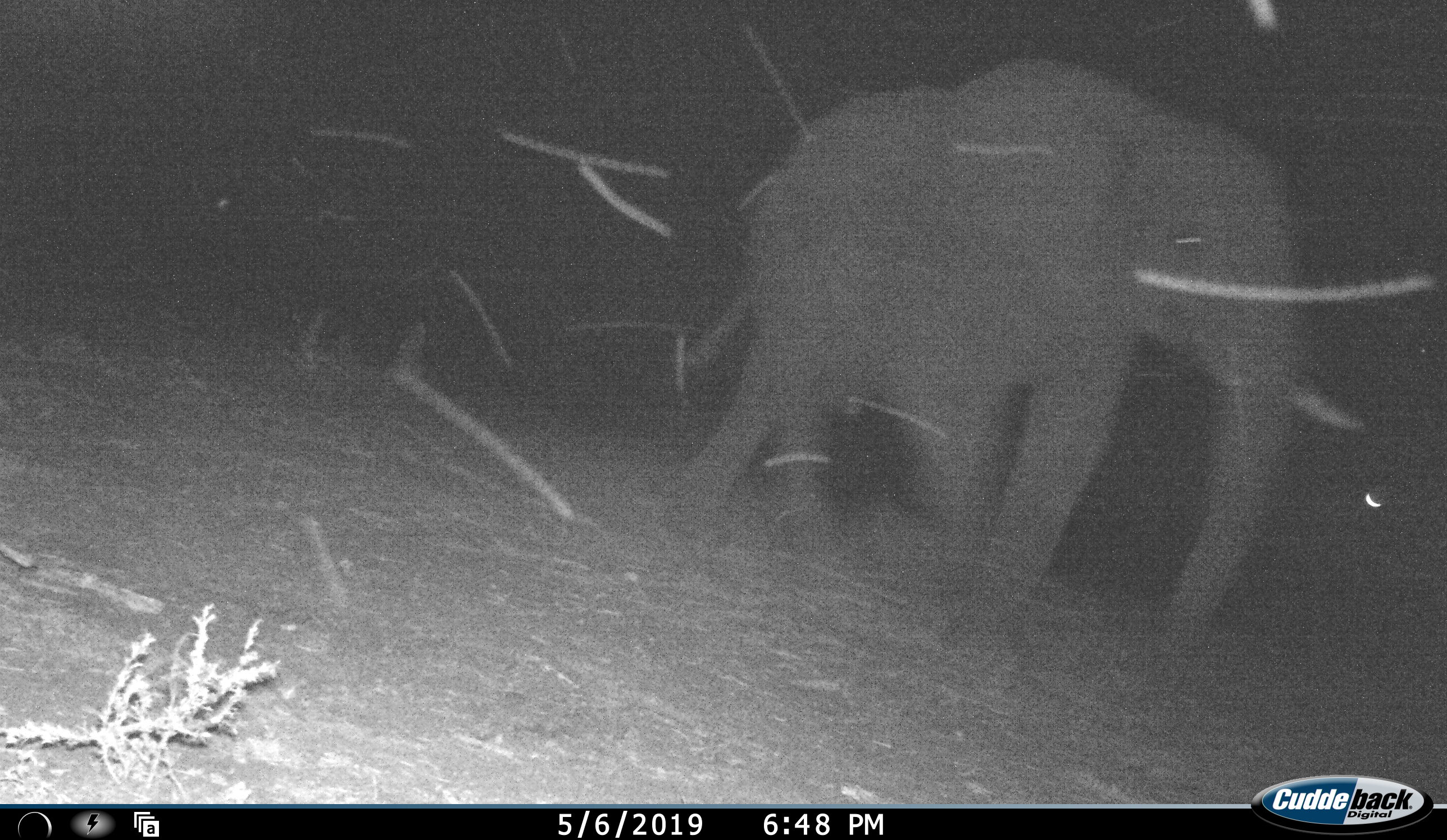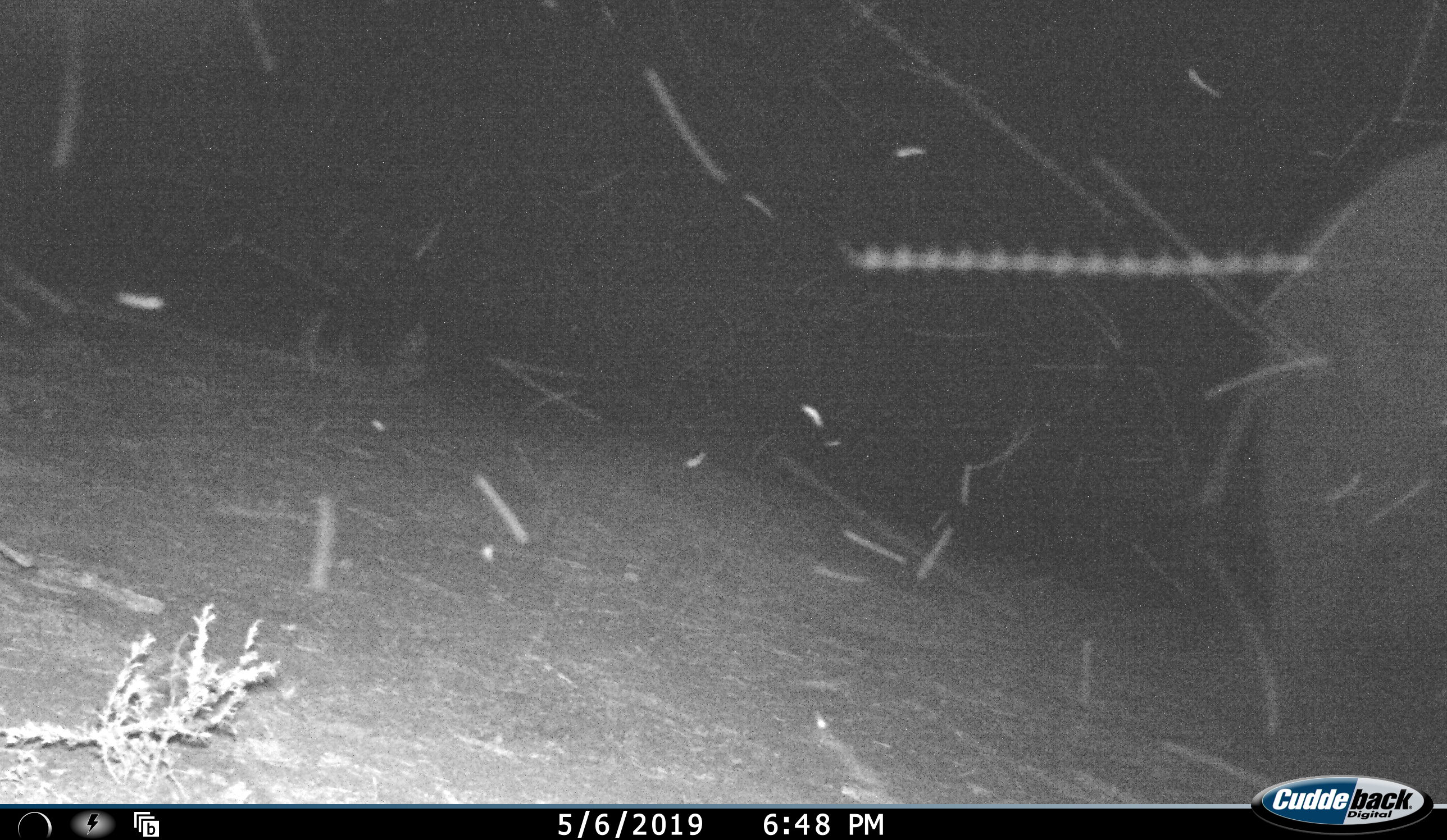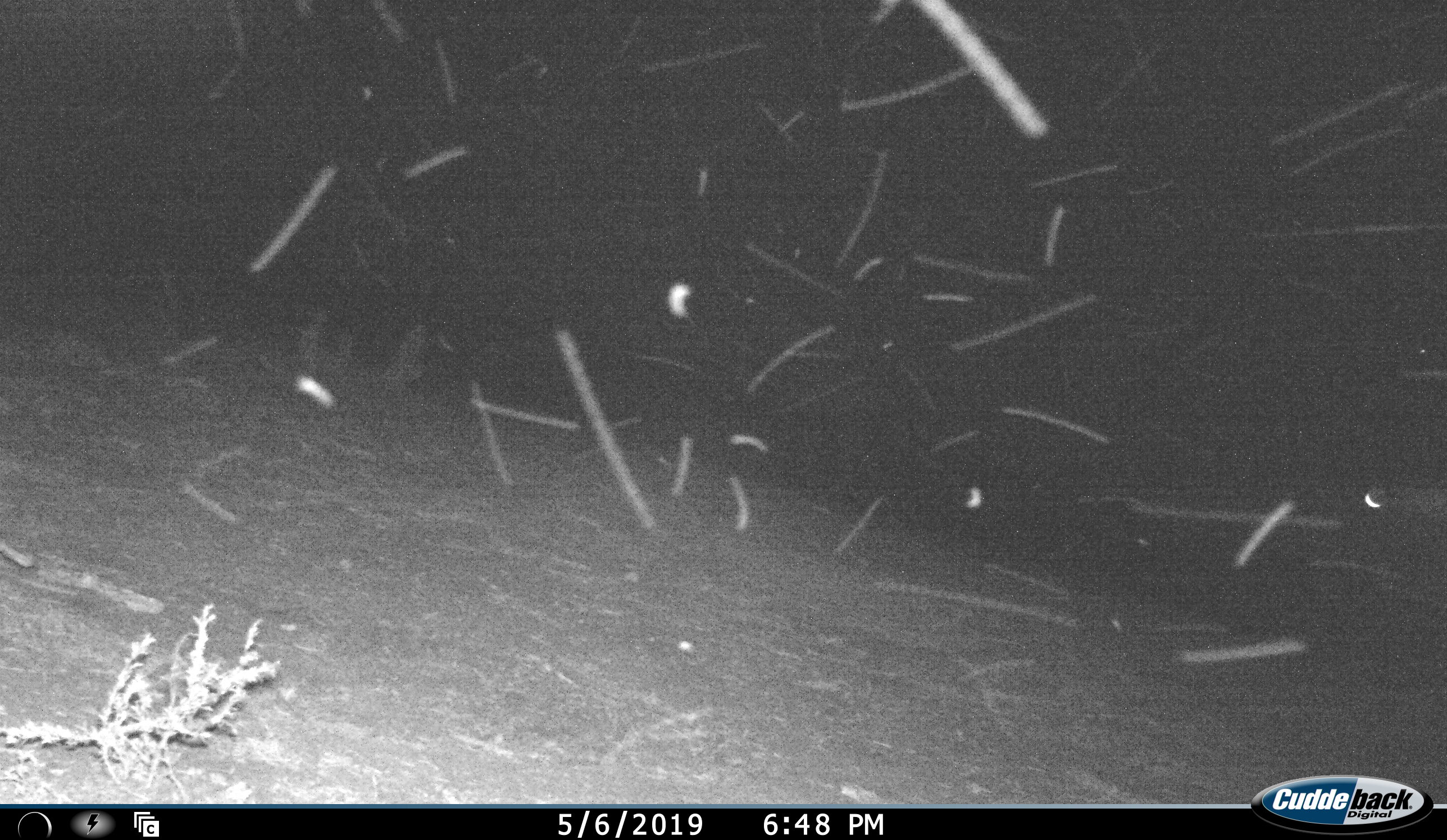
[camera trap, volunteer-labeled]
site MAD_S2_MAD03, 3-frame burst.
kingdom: Animalia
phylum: Chordata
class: Mammalia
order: Proboscidea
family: Elephantidae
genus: Loxodonta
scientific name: Loxodonta africana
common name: african bush elephant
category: elephant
Elephant (african bush elephant) (Loxodonta africana), count 1. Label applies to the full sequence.